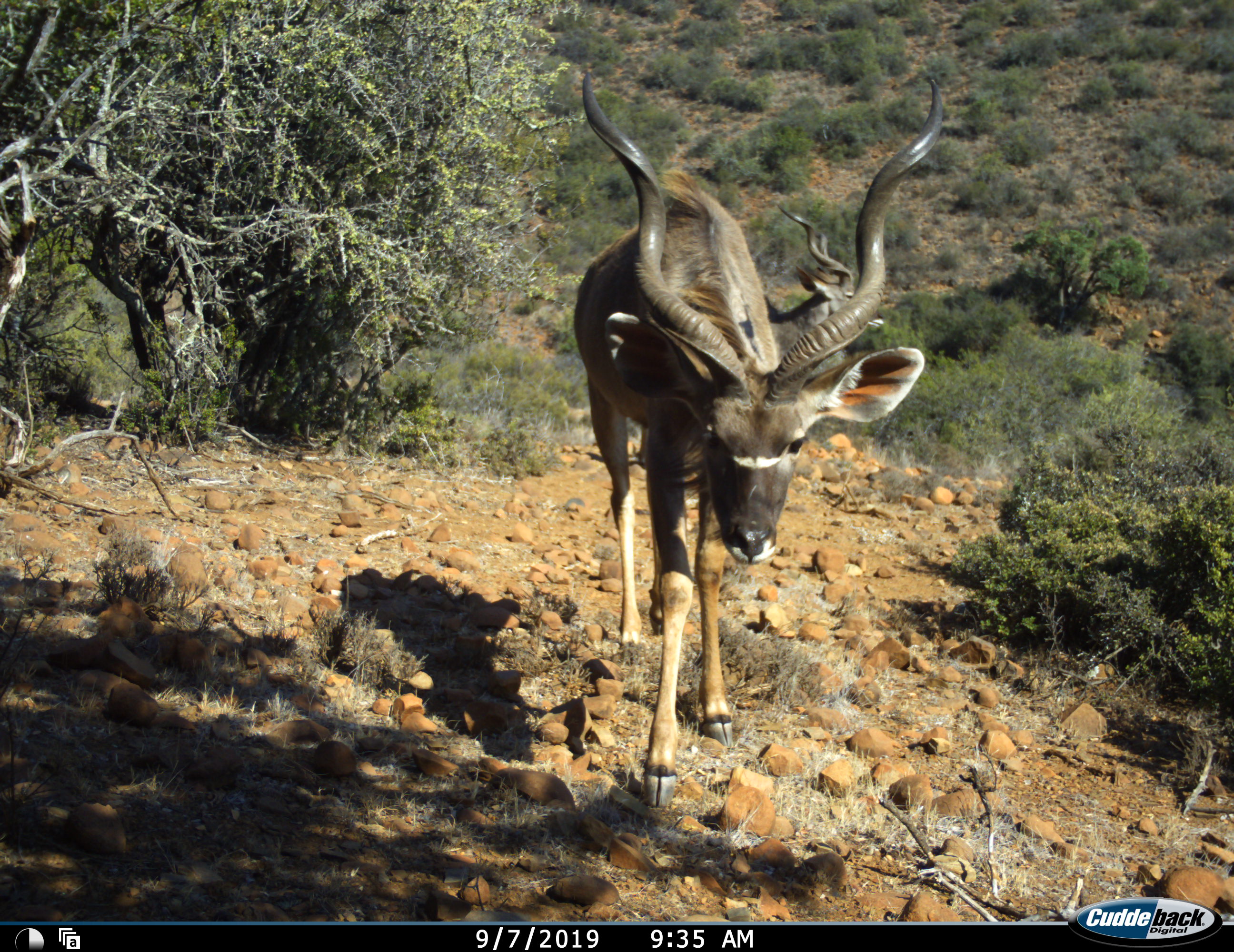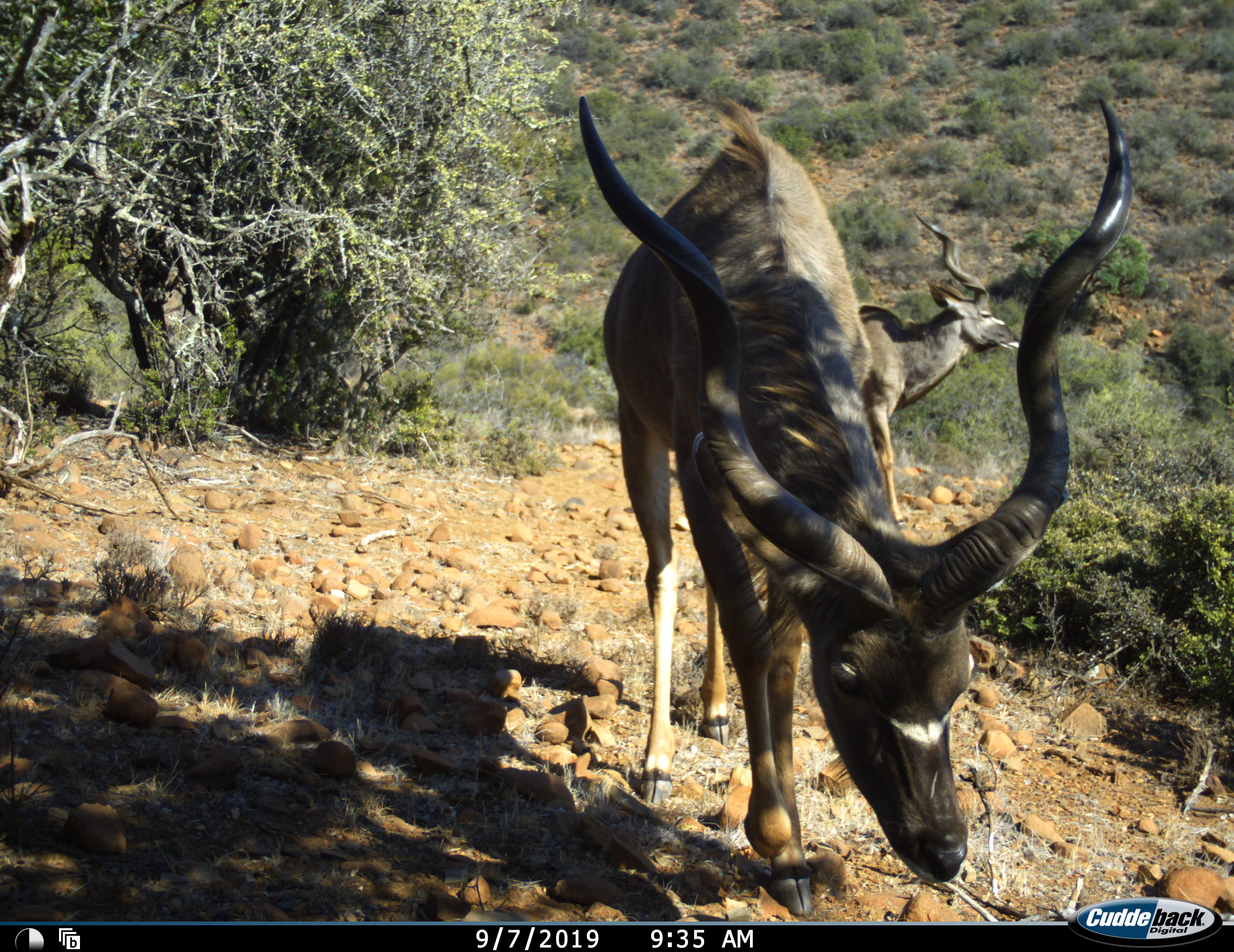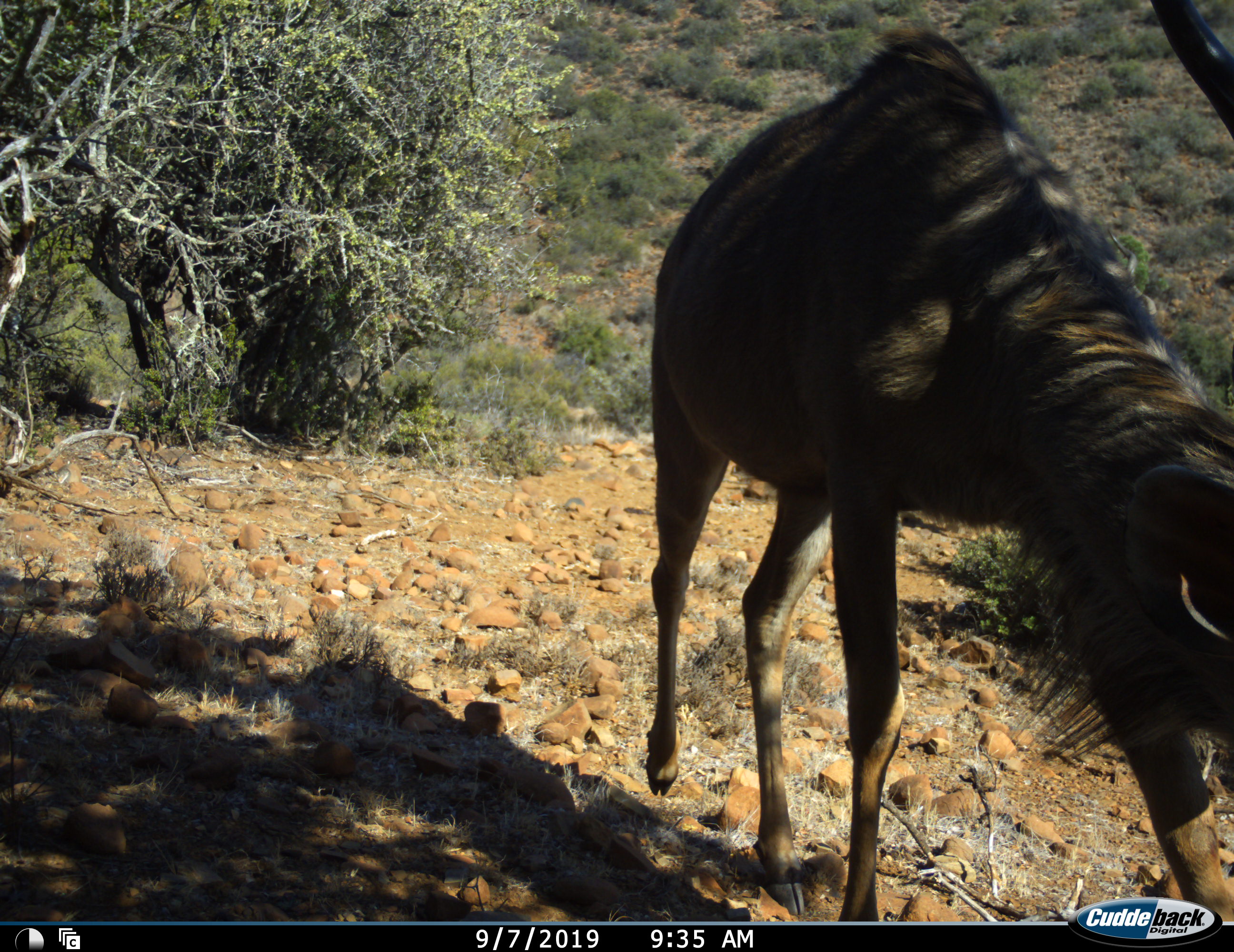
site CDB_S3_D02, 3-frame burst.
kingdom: Animalia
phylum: Chordata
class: Mammalia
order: Artiodactyla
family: Bovidae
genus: Tragelaphus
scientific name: Tragelaphus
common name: kudu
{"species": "kudu (Tragelaphus)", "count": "2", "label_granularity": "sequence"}